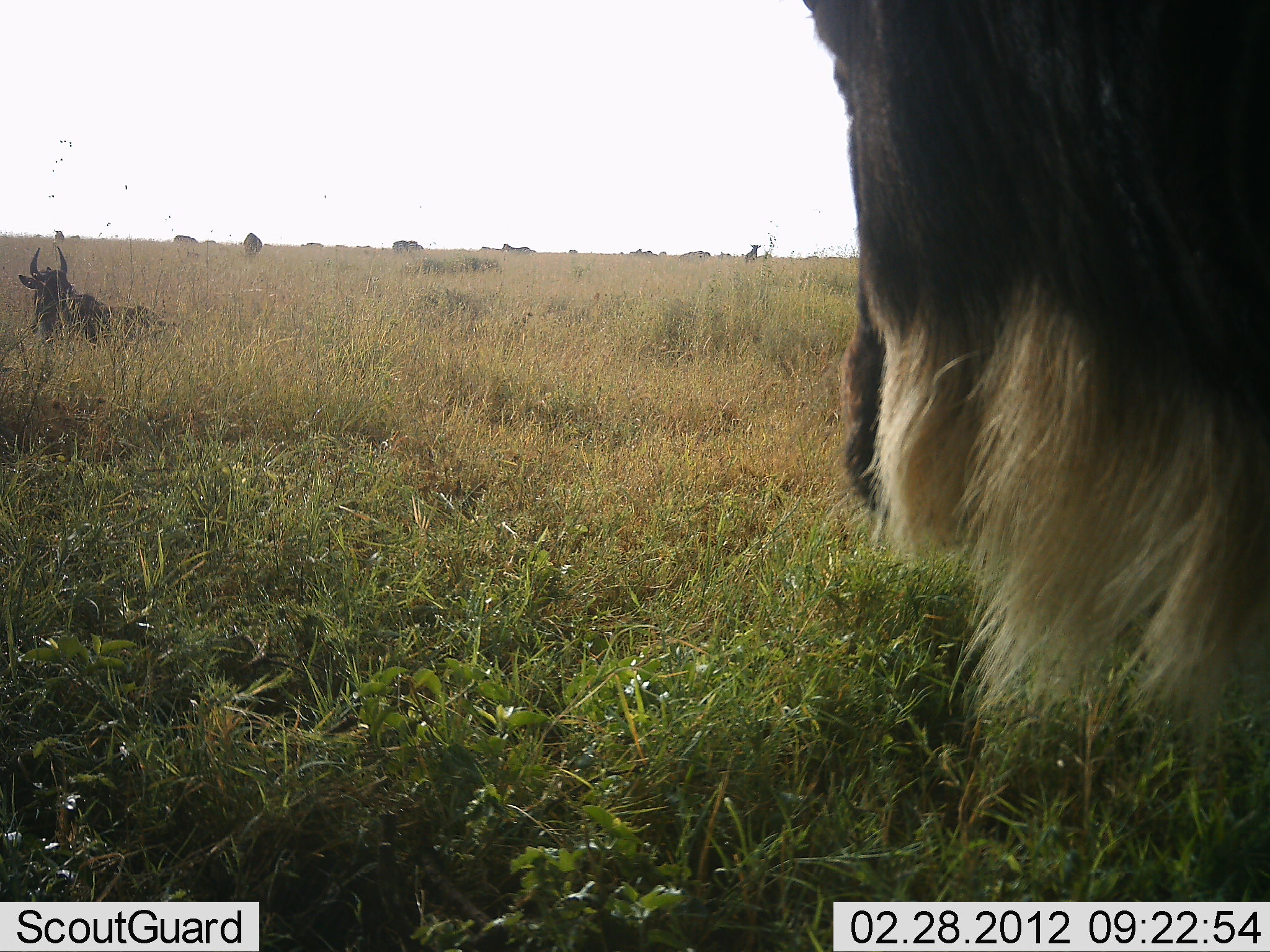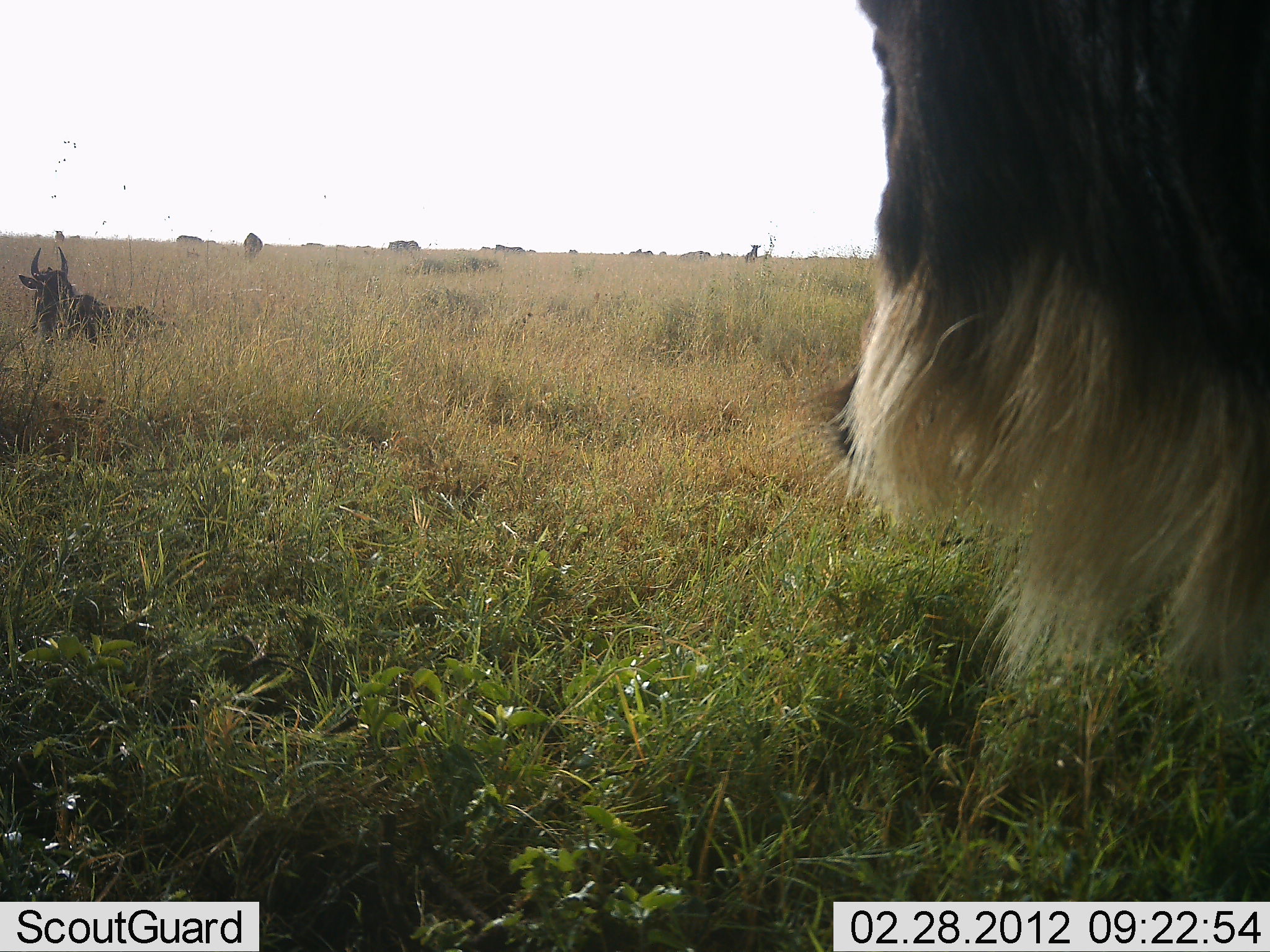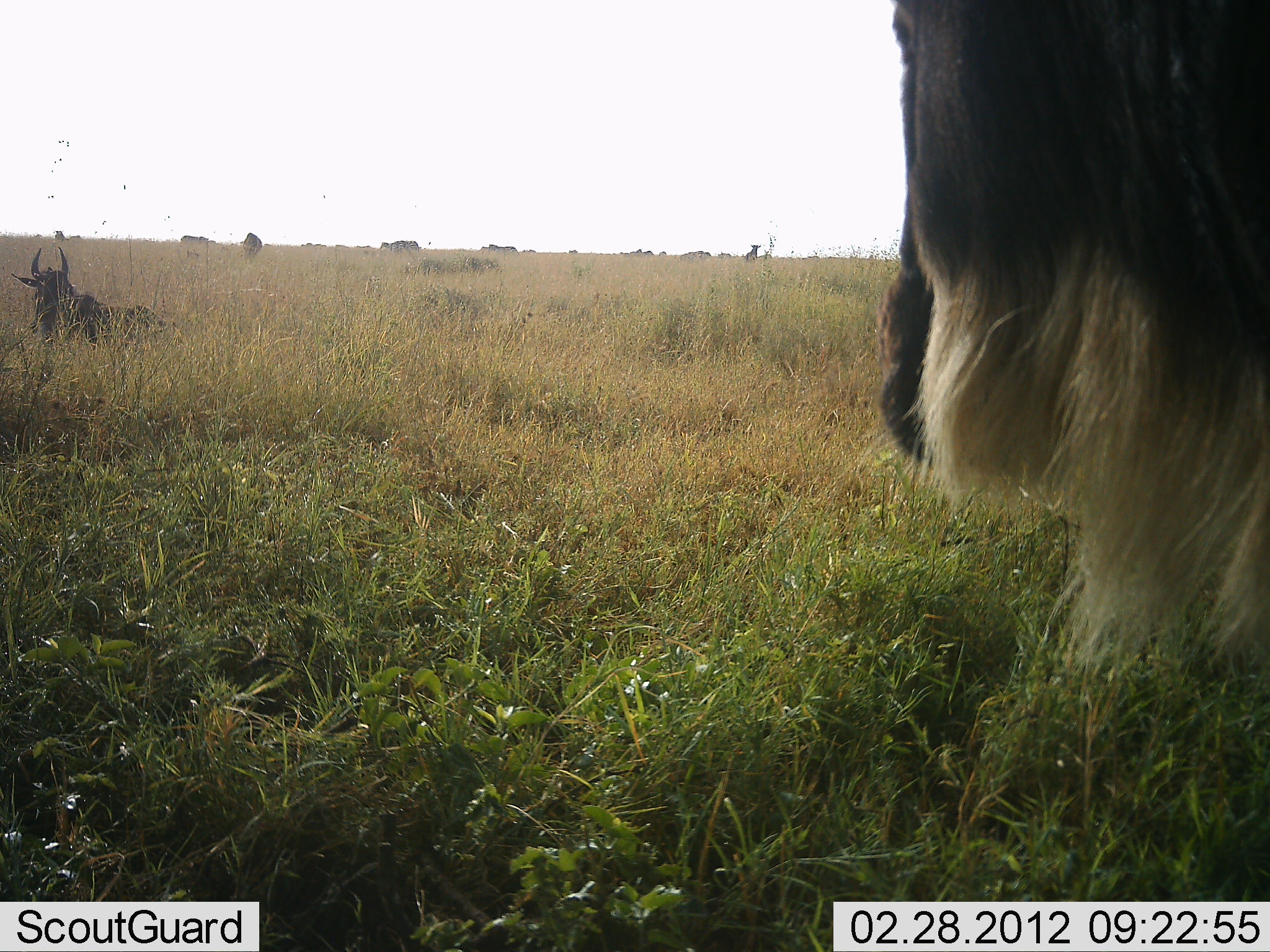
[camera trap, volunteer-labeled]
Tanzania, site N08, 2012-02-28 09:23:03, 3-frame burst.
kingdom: Animalia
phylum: Chordata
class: Mammalia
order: Artiodactyla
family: Bovidae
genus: Connochaetes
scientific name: Connochaetes taurinus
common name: blue wildebeest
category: wildebeest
Wildebeest (blue wildebeest) (Connochaetes taurinus), count 7. Behavior (volunteer vote fractions): standing 77%, resting 80%, moving 17%, interacting 0%. Young present (vote fraction): 0%. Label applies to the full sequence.